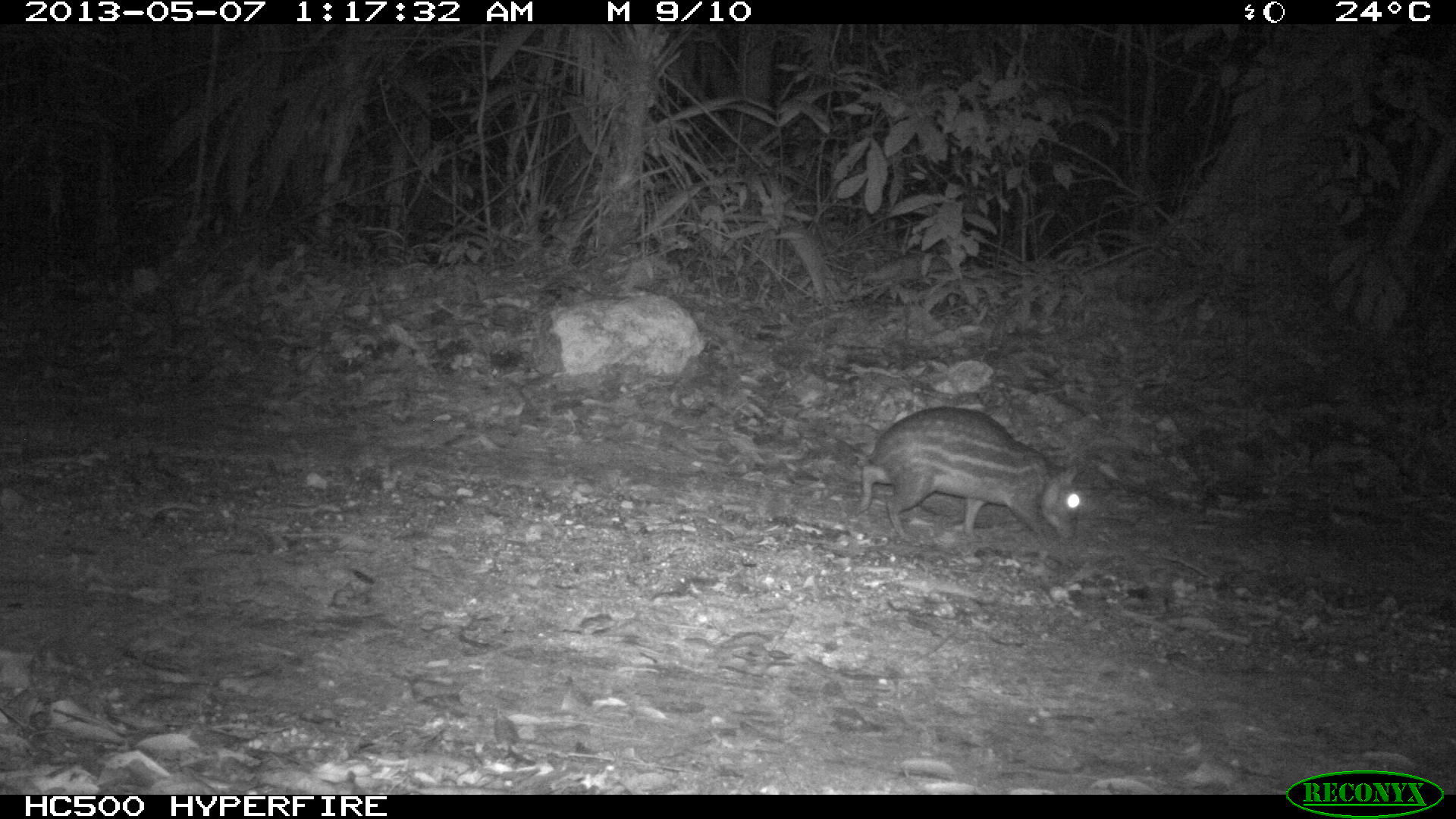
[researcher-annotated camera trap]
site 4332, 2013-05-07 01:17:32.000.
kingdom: Animalia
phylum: Chordata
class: Mammalia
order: Rodentia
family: Cuniculidae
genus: Cuniculus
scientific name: Cuniculus paca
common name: lowland paca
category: agouti paca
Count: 1.